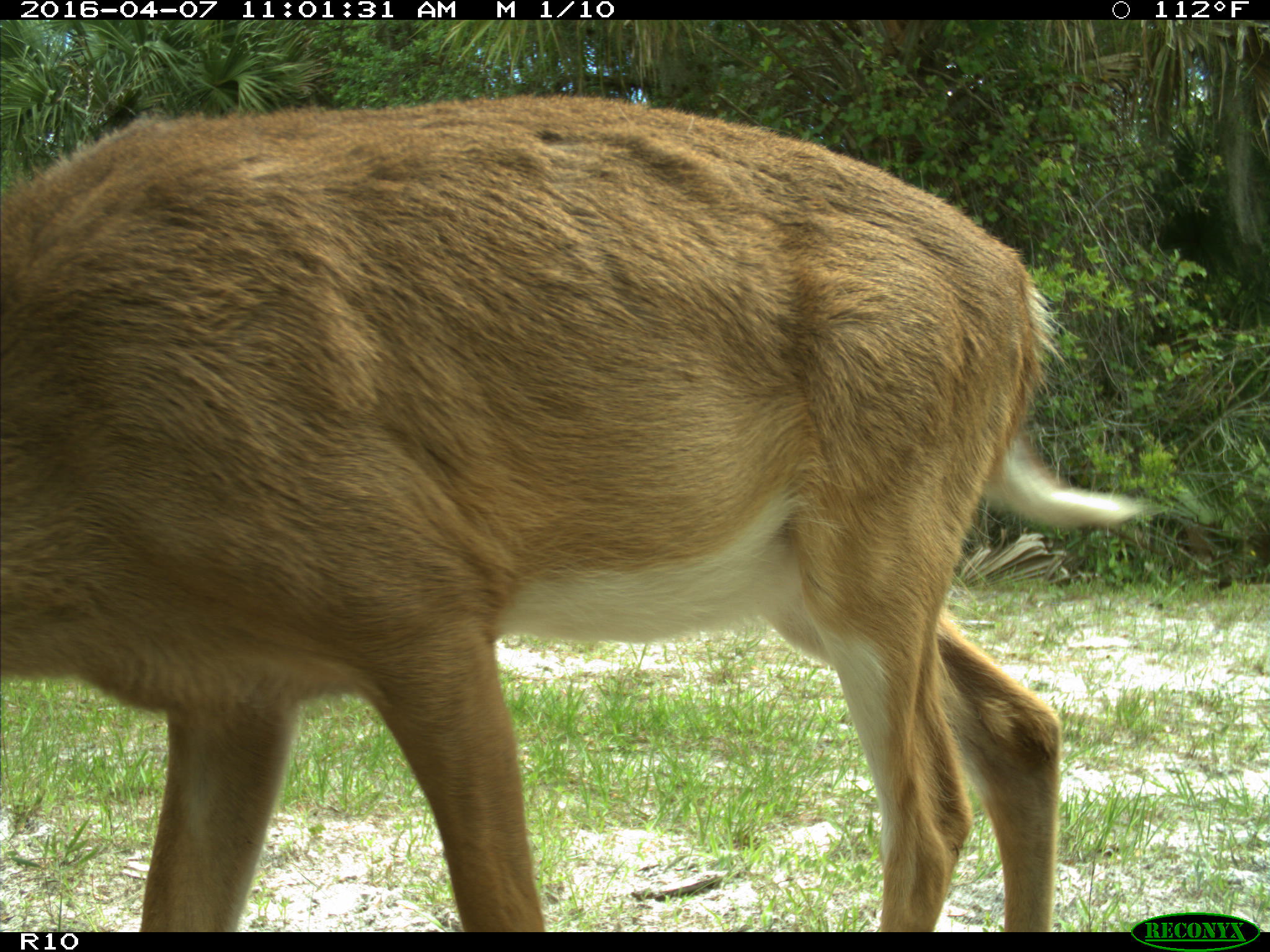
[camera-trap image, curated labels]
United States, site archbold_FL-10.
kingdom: Animalia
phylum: Chordata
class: Mammalia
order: Artiodactyla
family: Cervidae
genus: Odocoileus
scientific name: Odocoileus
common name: deer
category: unidentified deer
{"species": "unidentified deer (deer) (Odocoileus)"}